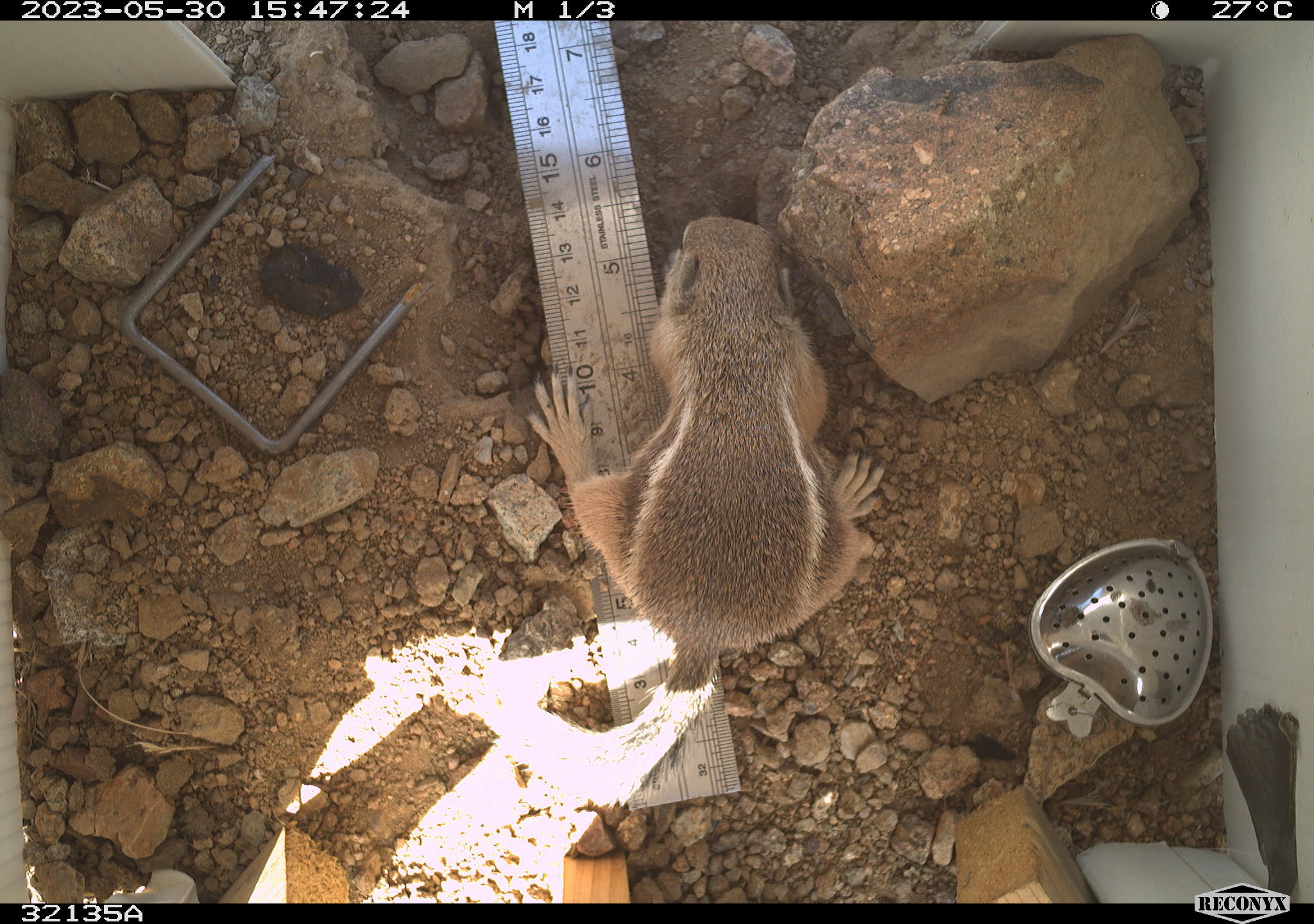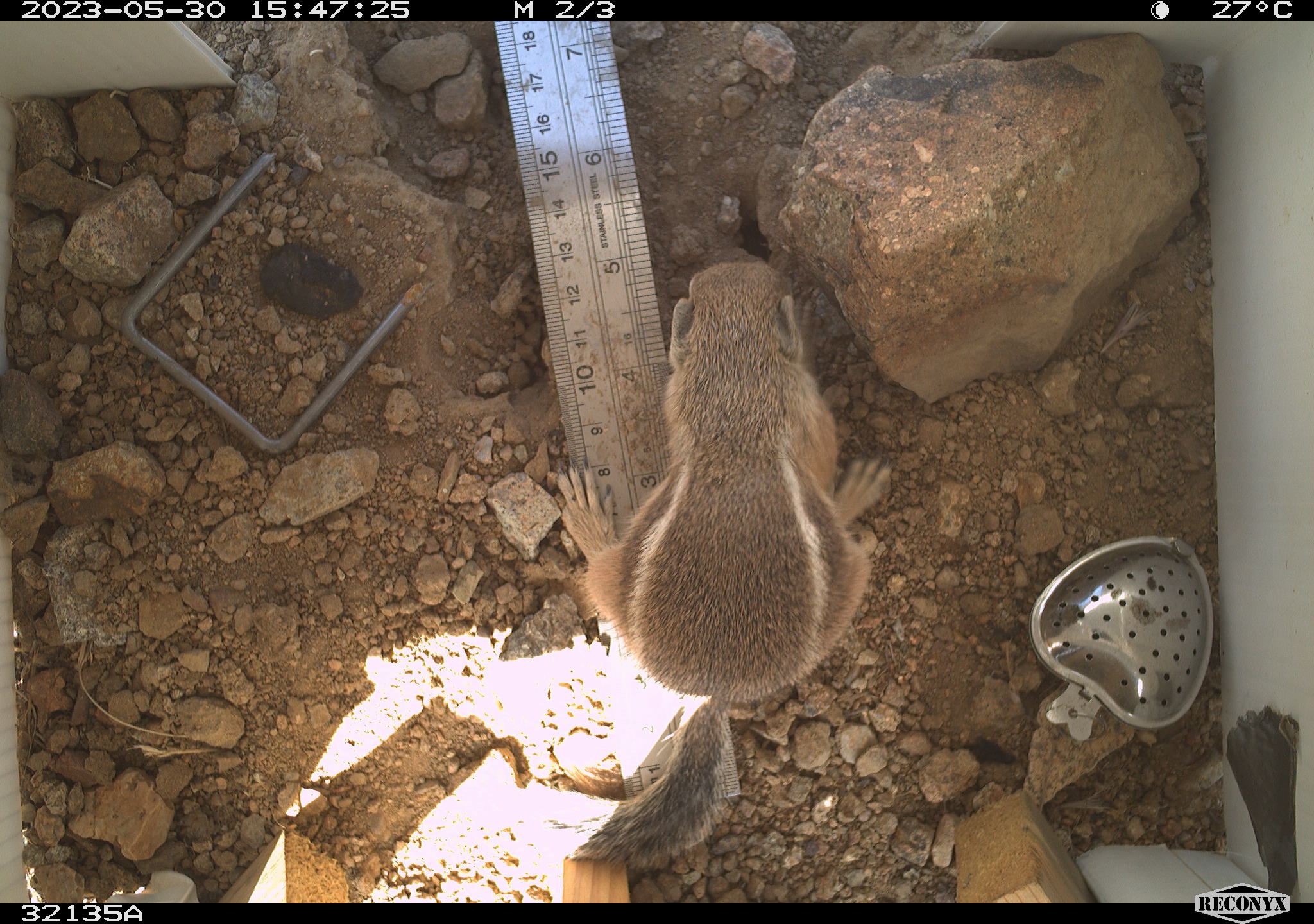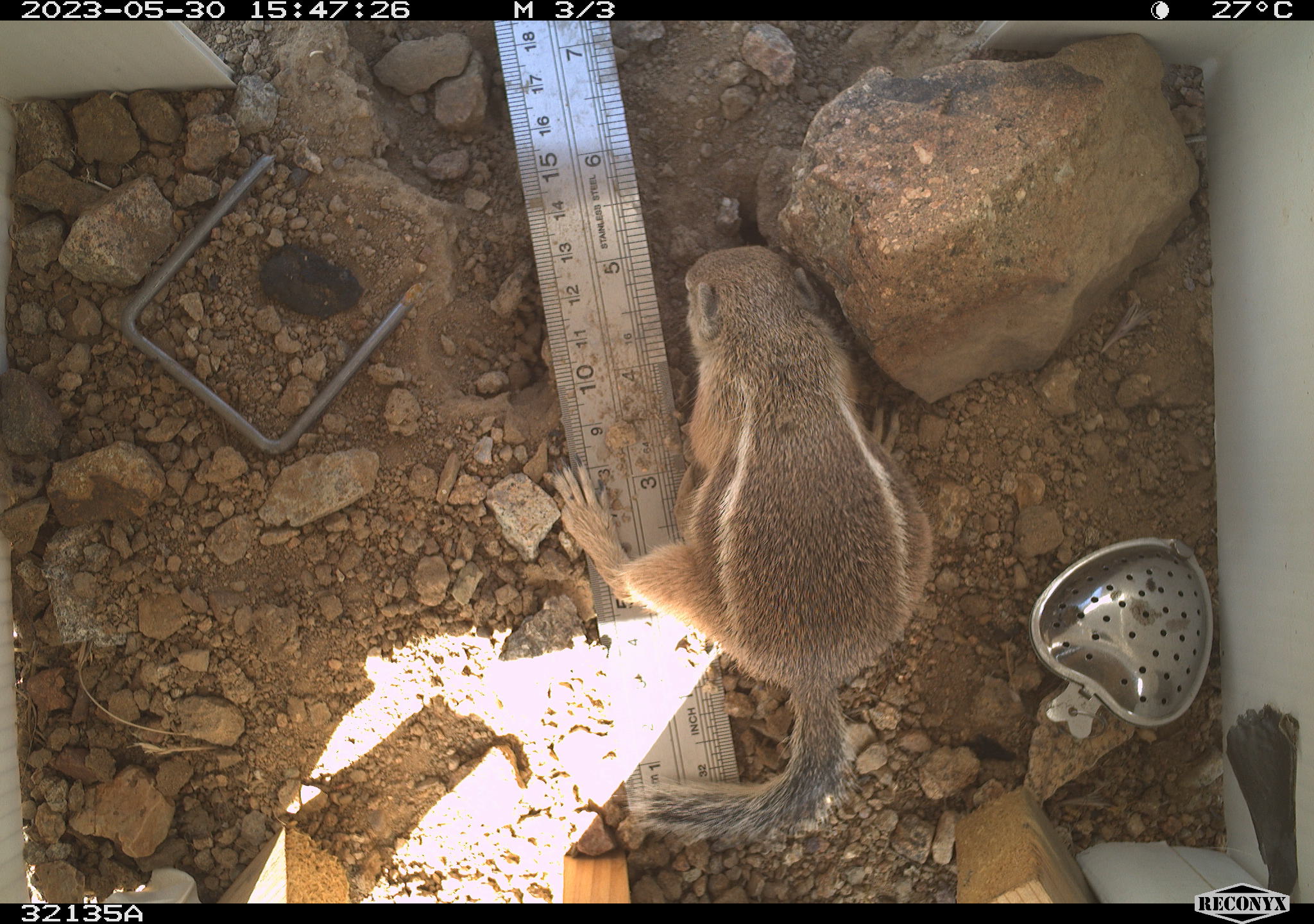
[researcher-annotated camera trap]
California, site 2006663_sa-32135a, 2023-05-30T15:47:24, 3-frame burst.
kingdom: Animalia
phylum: Chordata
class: Mammalia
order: Rodentia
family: Sciuridae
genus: Ammospermophilus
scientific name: Ammospermophilus leucurus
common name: white-tailed antelope squirrel